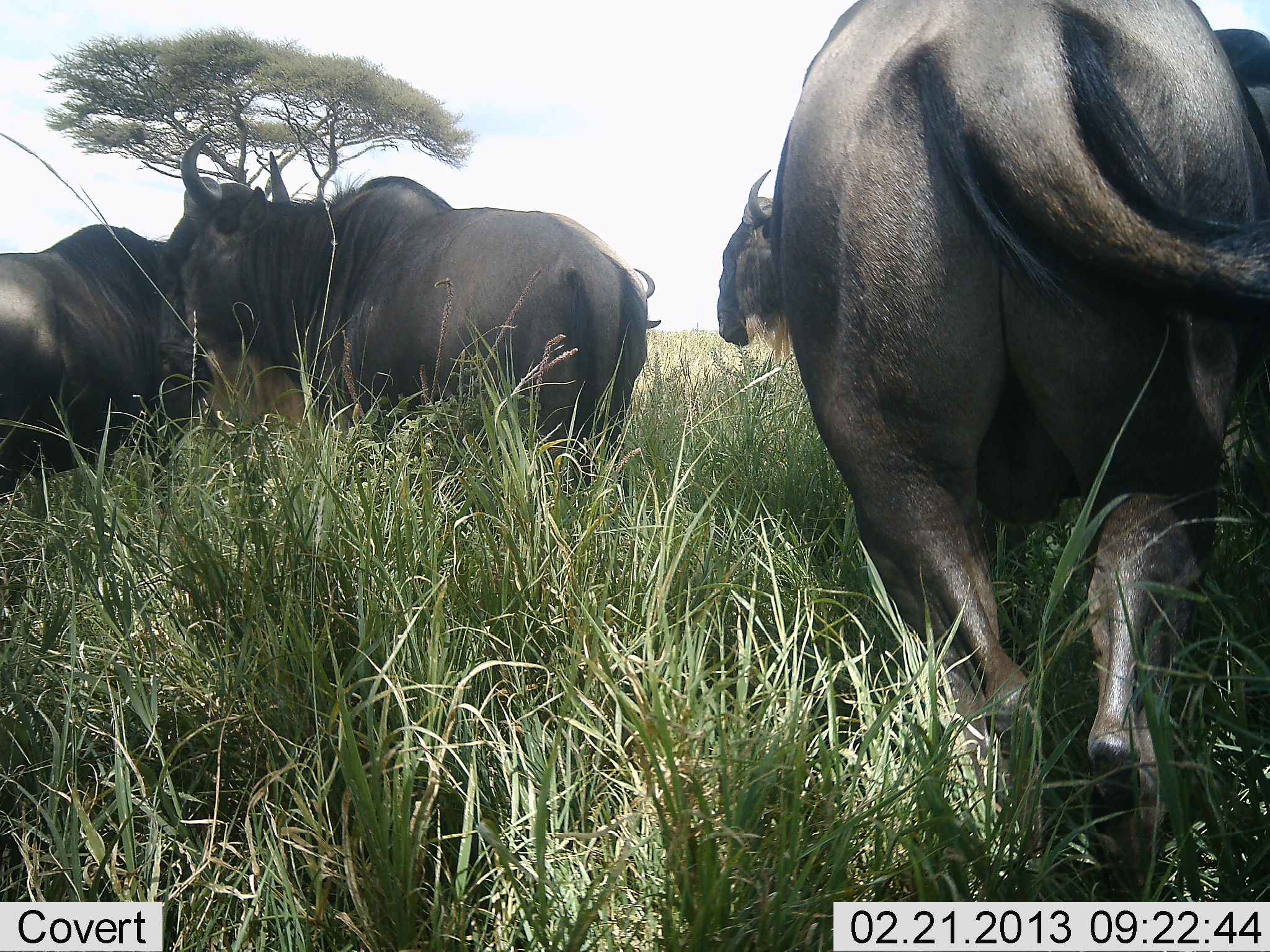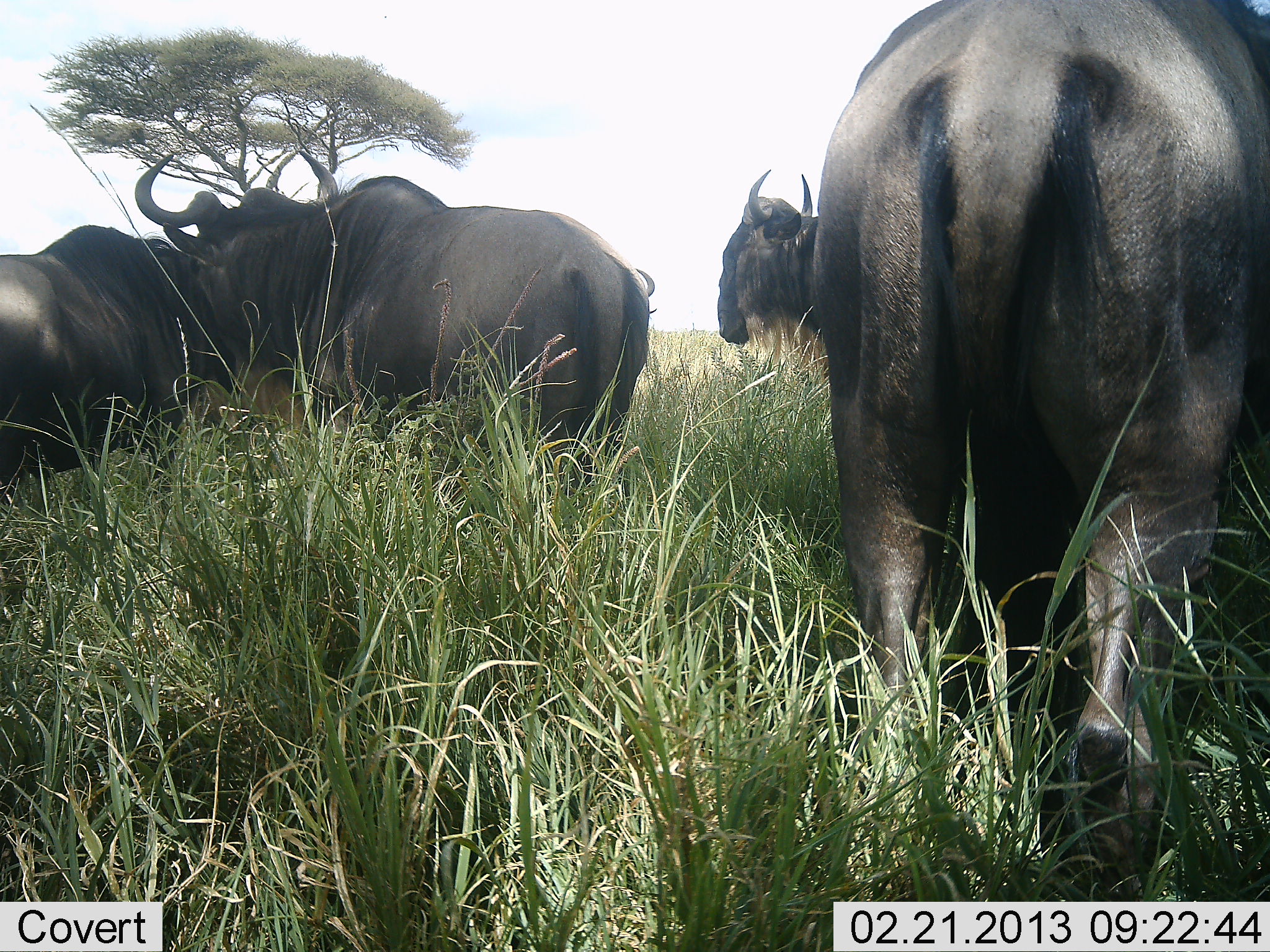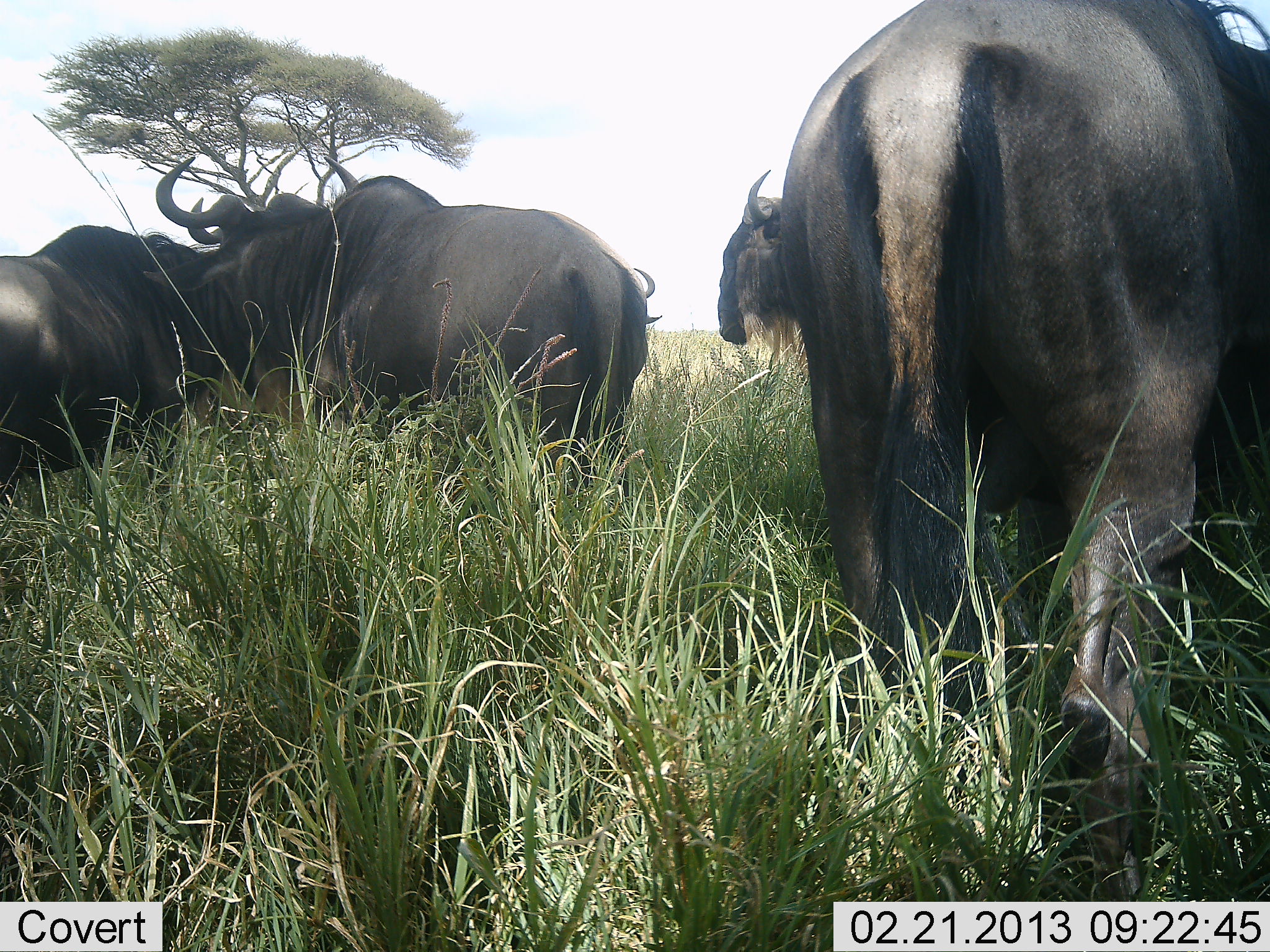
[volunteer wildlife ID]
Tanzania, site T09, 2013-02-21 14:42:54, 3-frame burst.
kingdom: Animalia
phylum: Chordata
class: Mammalia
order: Artiodactyla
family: Bovidae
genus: Connochaetes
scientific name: Connochaetes taurinus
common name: blue wildebeest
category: wildebeest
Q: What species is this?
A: Wildebeest (blue wildebeest) (Connochaetes taurinus).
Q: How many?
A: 4.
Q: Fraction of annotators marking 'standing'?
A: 90%.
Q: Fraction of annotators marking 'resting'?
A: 14%.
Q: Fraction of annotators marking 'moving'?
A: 5%.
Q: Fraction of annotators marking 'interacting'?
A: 5%.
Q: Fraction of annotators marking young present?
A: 0%.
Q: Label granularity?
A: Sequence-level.